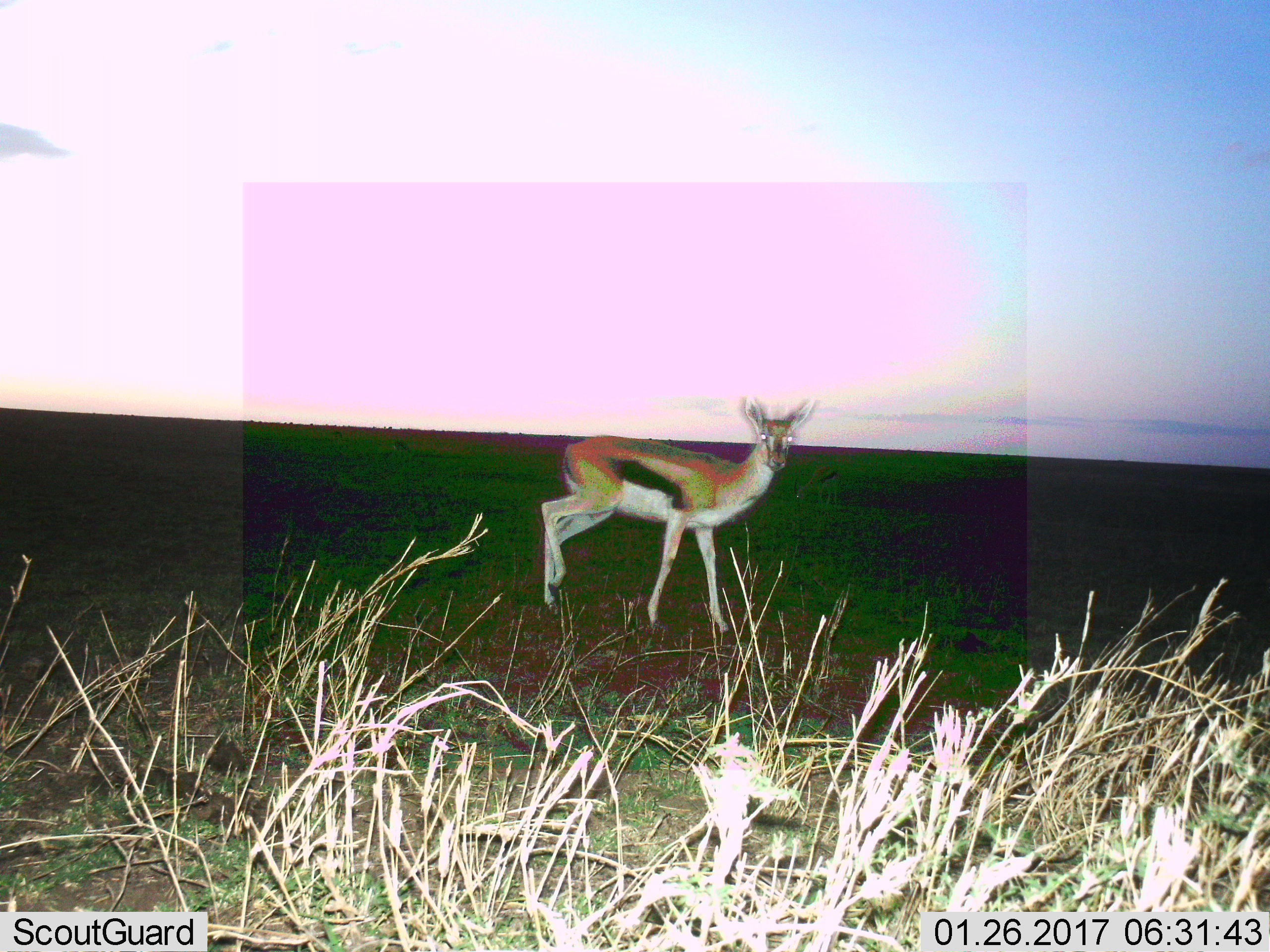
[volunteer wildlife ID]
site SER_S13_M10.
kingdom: Animalia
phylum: Chordata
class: Mammalia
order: Artiodactyla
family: Bovidae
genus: Eudorcas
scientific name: Eudorcas thomsonii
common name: thomson's gazelle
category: gazellethomsons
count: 1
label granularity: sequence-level